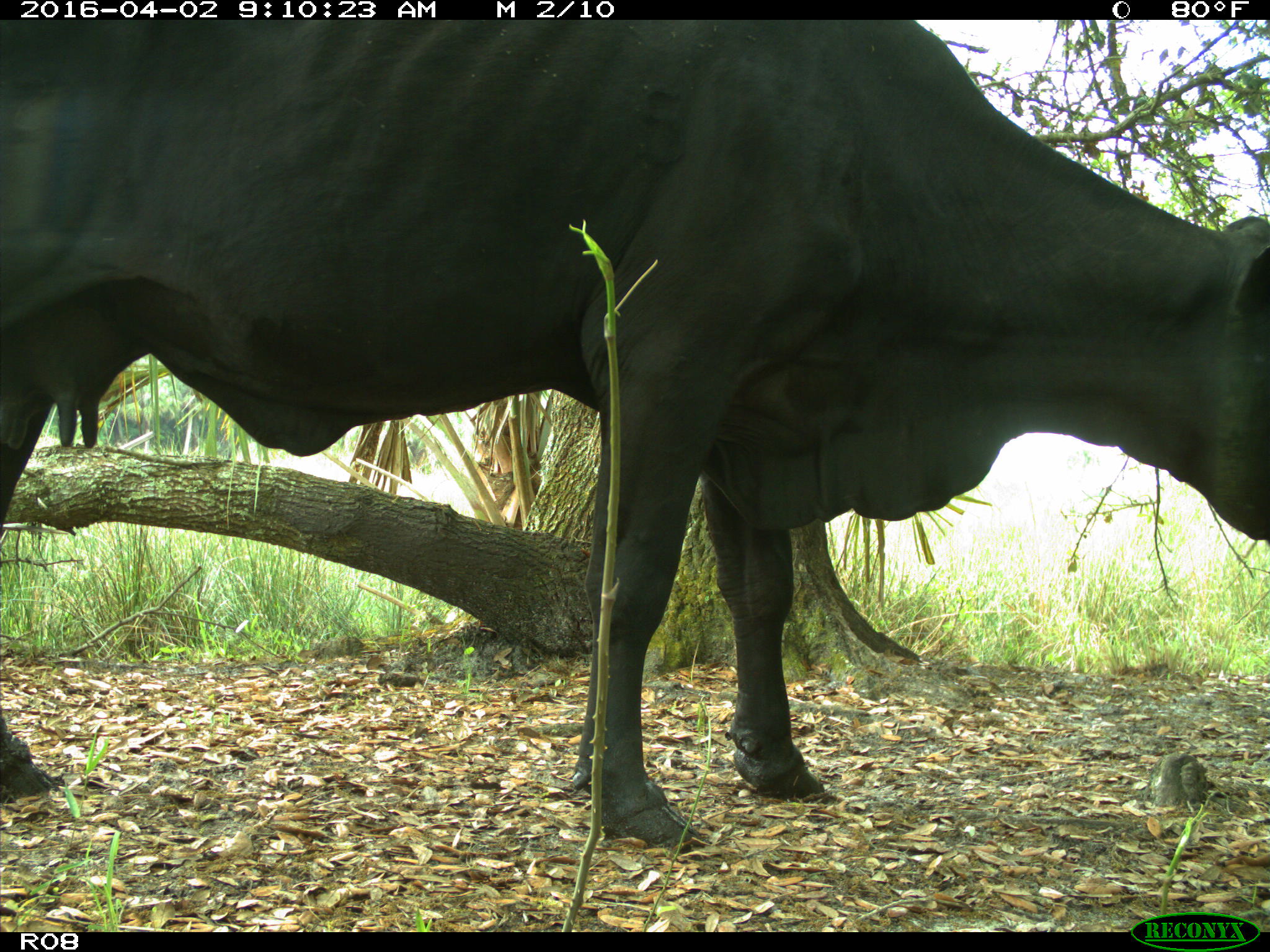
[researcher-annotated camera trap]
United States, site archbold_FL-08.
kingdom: Animalia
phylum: Chordata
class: Mammalia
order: Artiodactyla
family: Bovidae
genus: Bos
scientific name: Bos taurus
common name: domestic cow